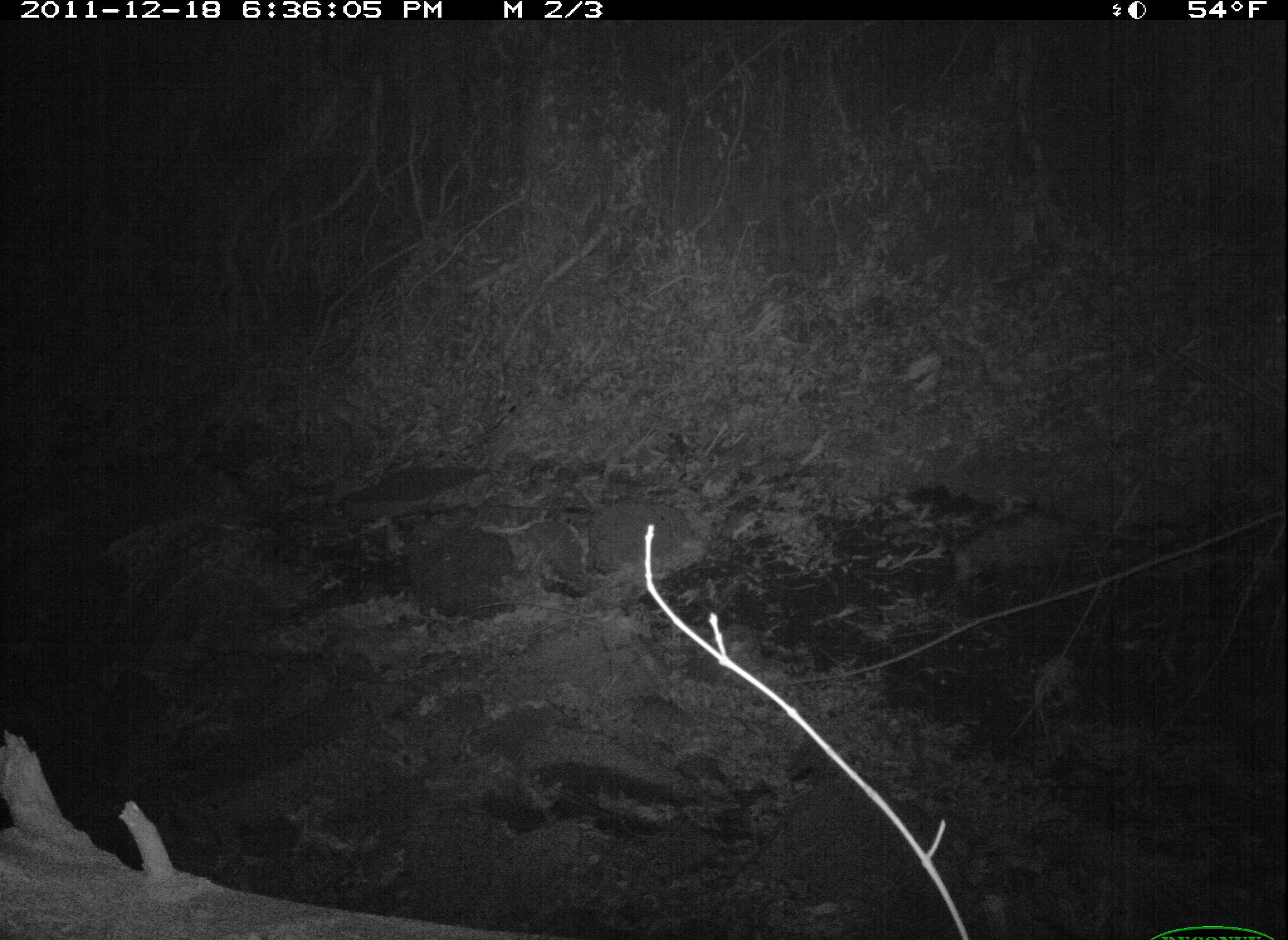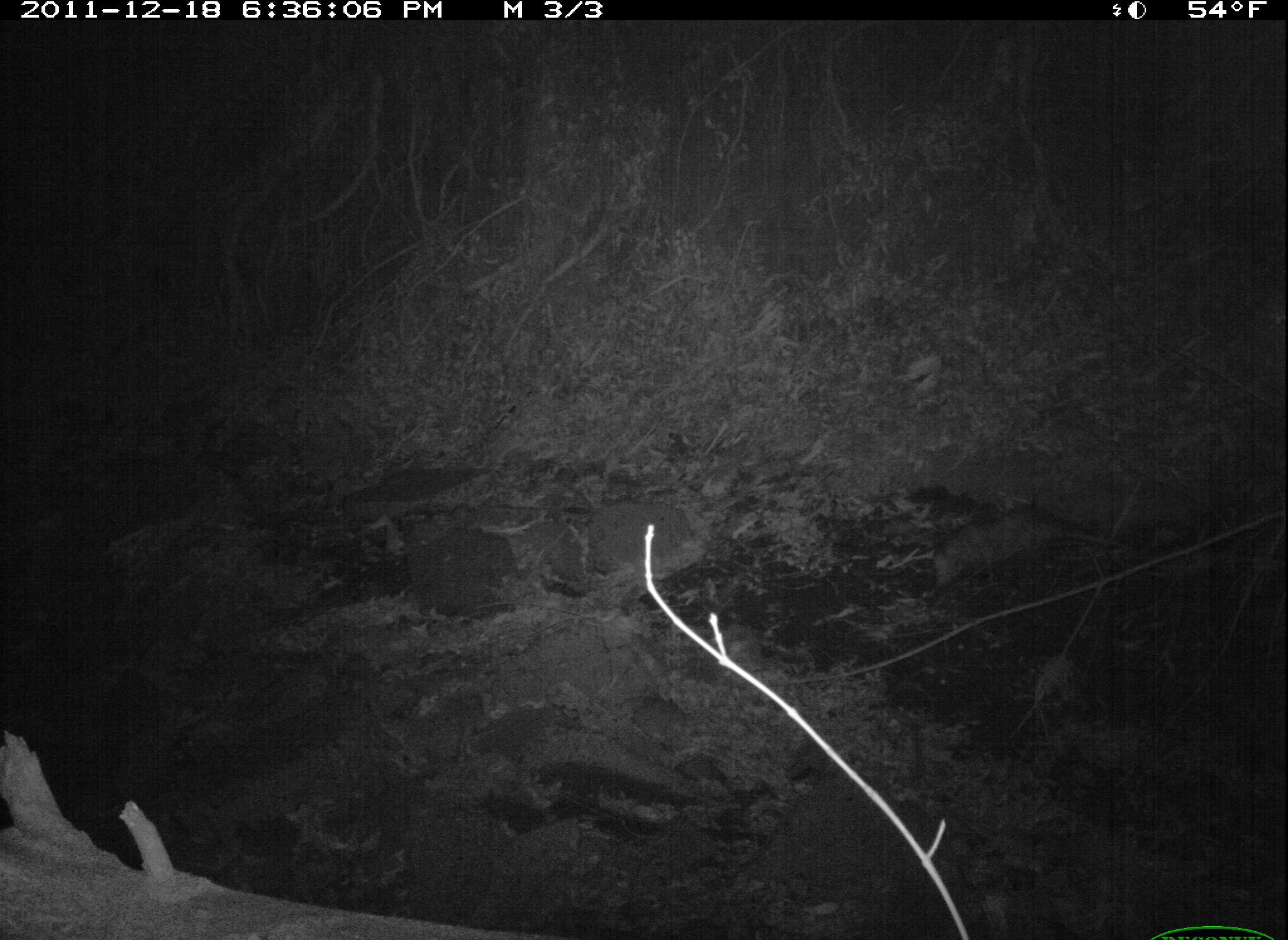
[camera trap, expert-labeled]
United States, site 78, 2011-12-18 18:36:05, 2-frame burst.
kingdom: Animalia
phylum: Chordata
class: Mammalia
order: Didelphimorphia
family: Didelphidae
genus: Didelphis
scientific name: Didelphis virginiana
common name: virginia opossum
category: opossum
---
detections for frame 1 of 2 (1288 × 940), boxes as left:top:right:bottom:
opossum: 952:512:1115:591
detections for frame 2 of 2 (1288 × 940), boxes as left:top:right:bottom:
opossum: 927:499:1143:596